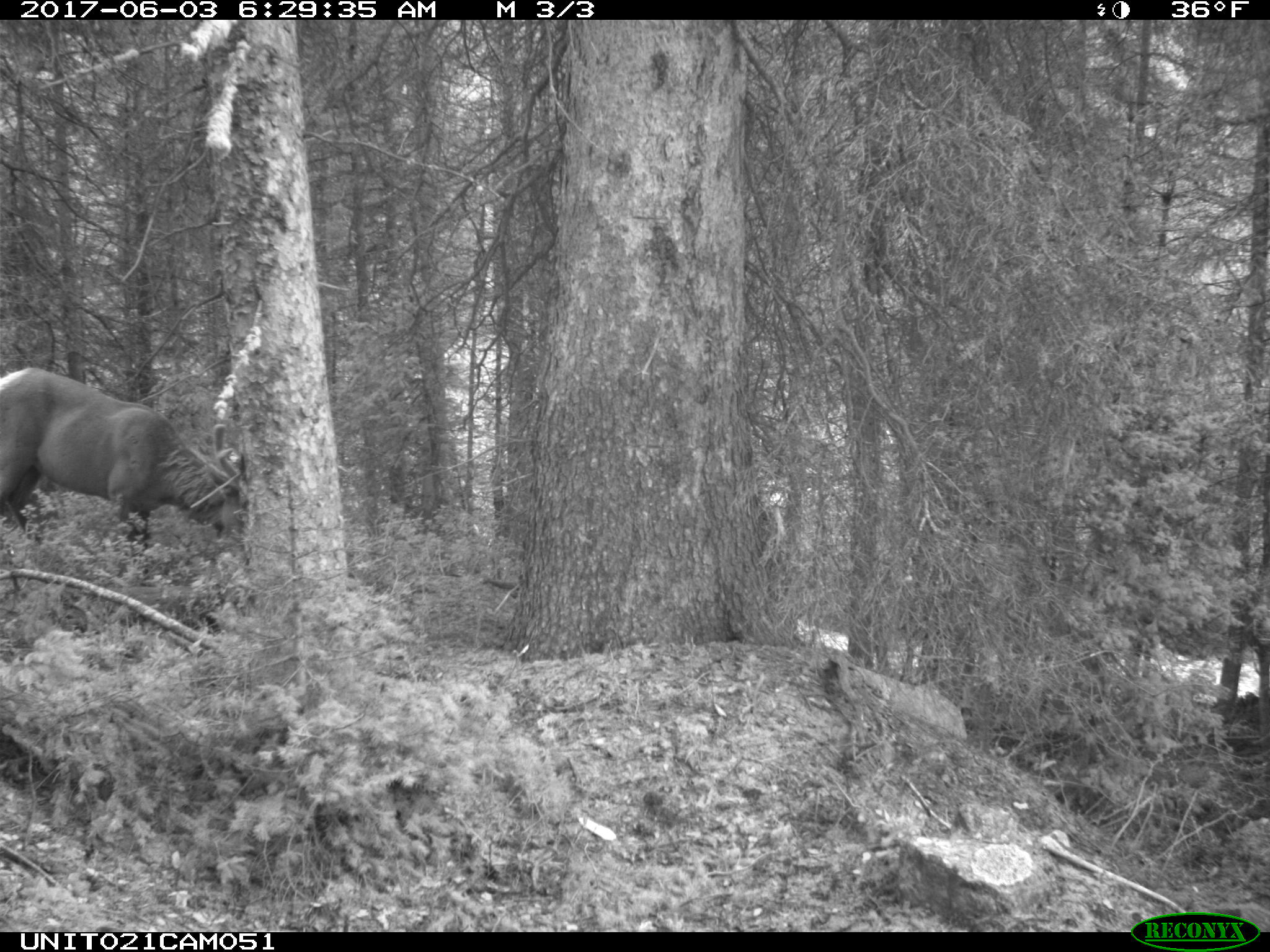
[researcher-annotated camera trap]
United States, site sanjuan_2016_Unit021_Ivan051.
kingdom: Animalia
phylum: Chordata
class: Mammalia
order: Artiodactyla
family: Cervidae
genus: Cervus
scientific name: Cervus elaphus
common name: red deer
Cervus elaphus (red deer).